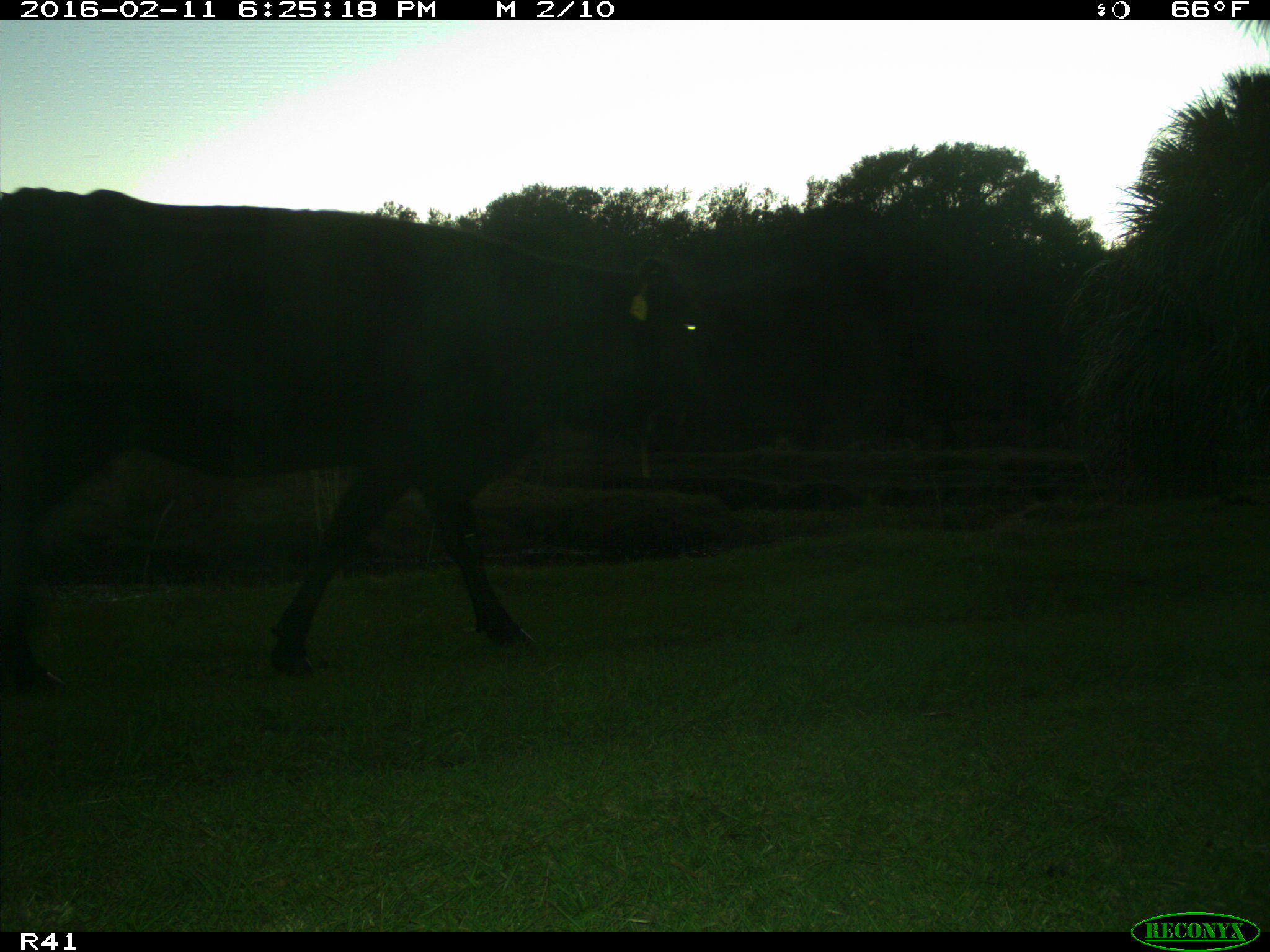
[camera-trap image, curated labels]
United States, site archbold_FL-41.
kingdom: Animalia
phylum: Chordata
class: Mammalia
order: Artiodactyla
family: Bovidae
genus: Bos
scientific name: Bos taurus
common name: domestic cow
Bos taurus (domestic cow).